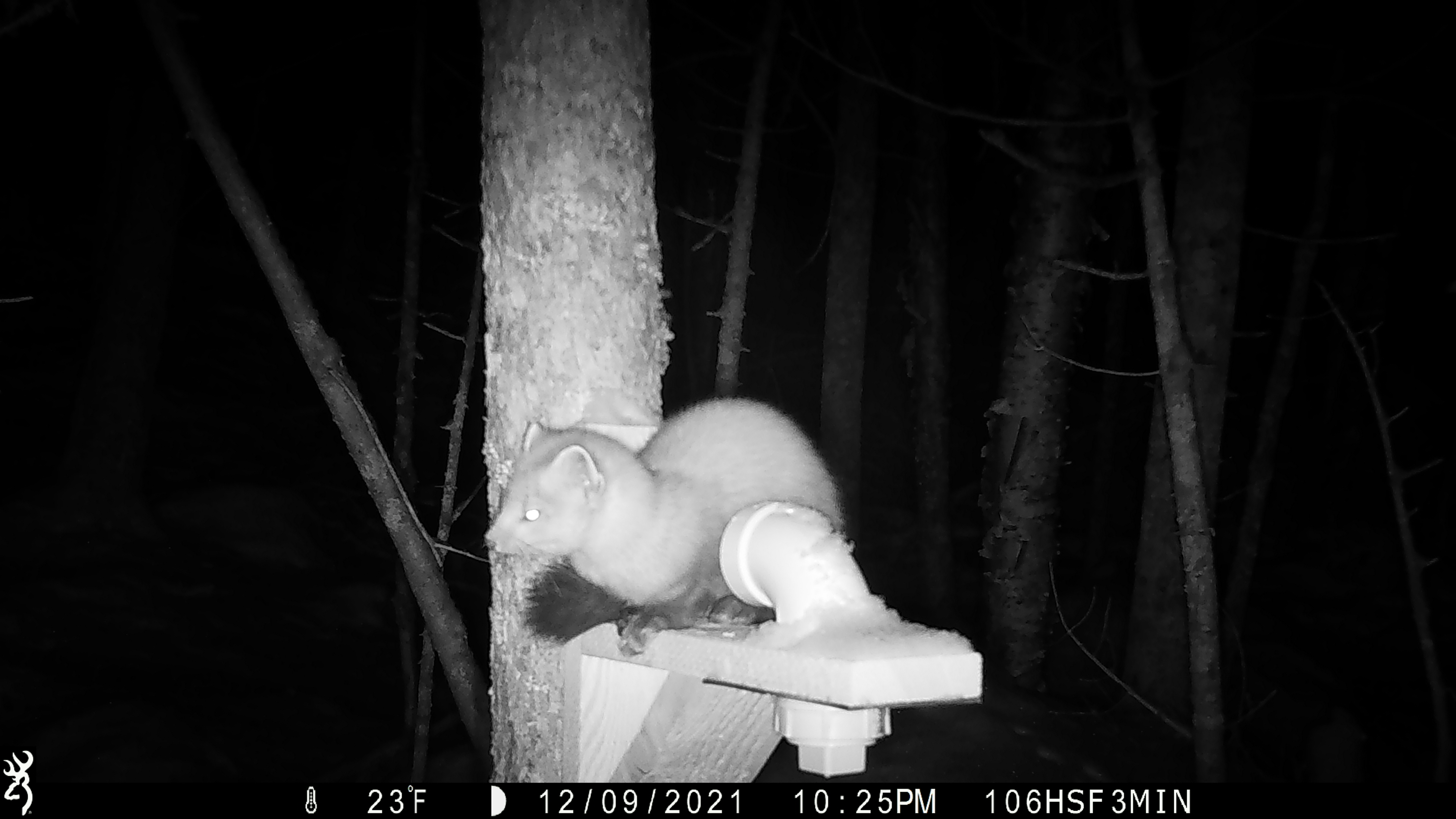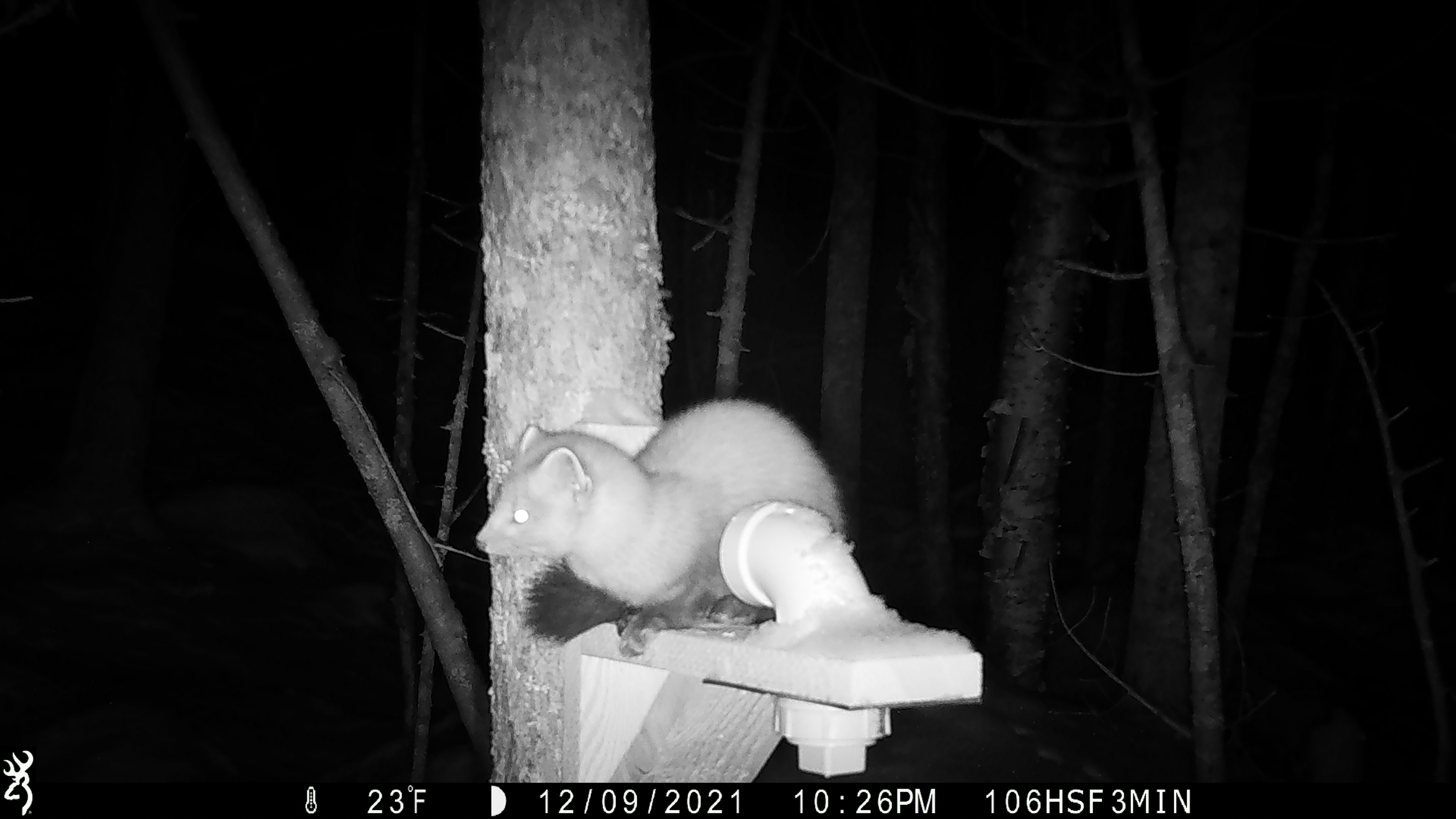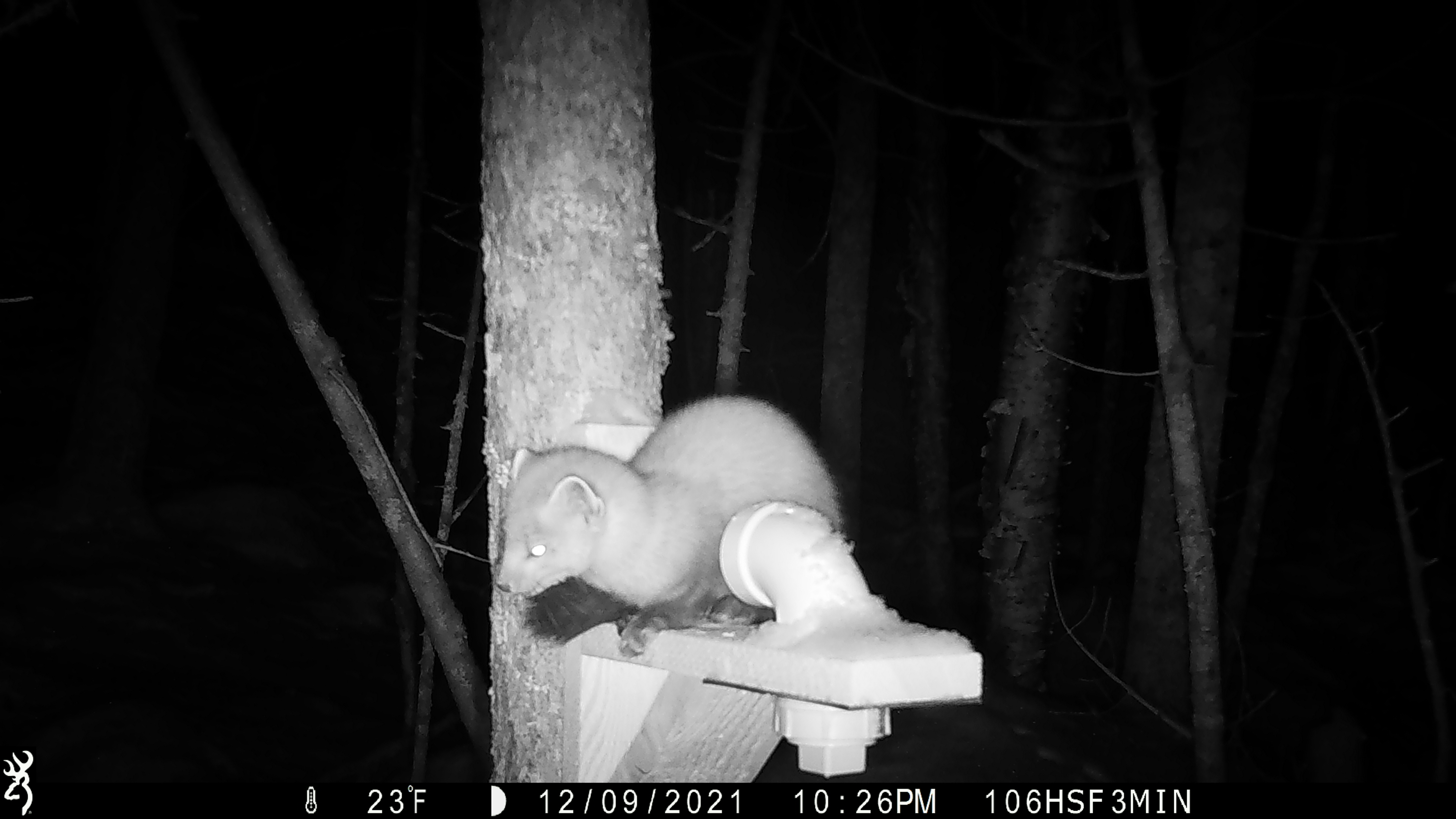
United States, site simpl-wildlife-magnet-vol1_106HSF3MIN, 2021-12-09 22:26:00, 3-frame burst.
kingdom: Animalia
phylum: Chordata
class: Mammalia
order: Carnivora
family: Mustelidae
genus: Martes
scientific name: Martes americana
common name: american marten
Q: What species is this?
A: American marten (Martes americana).